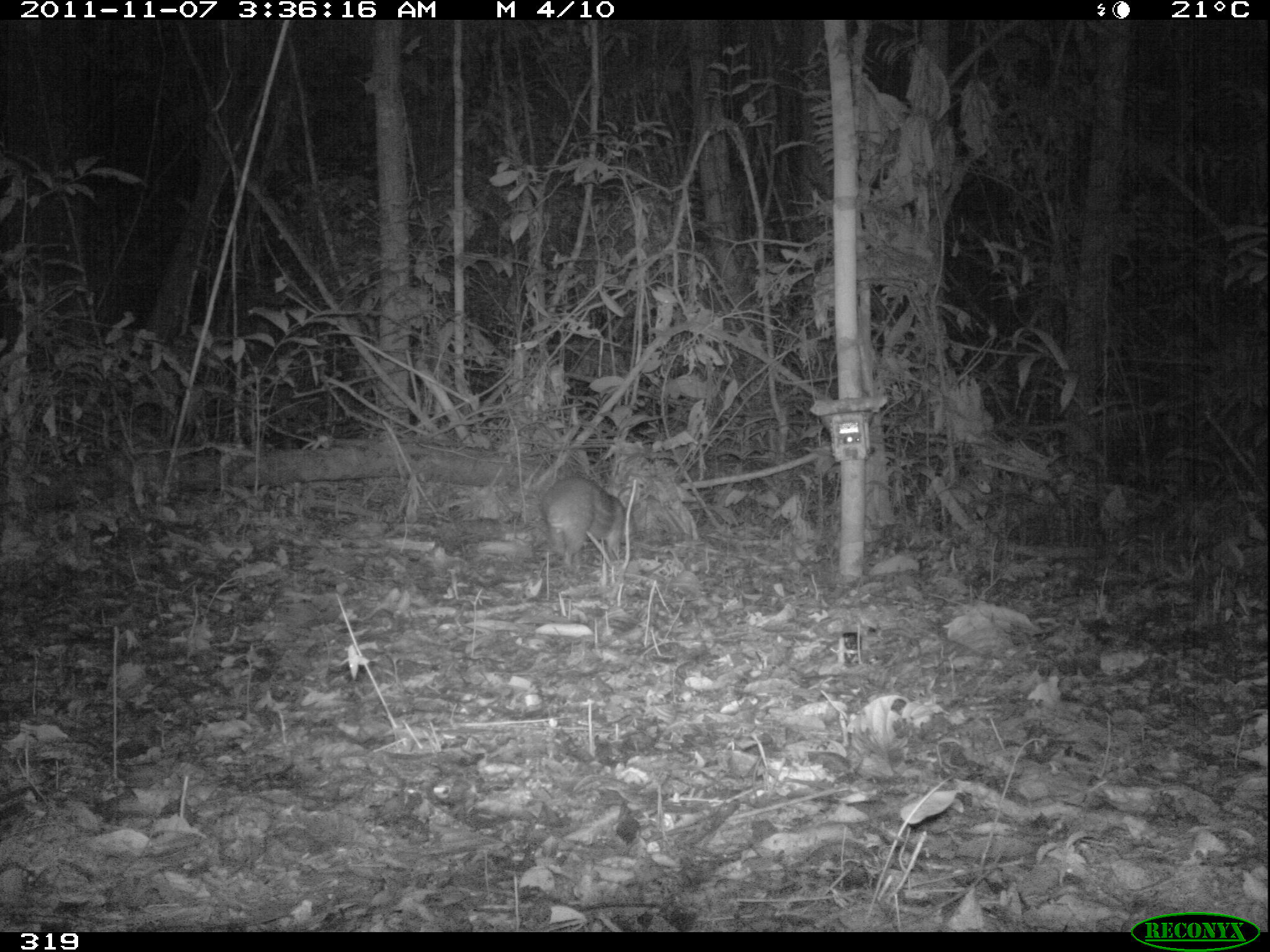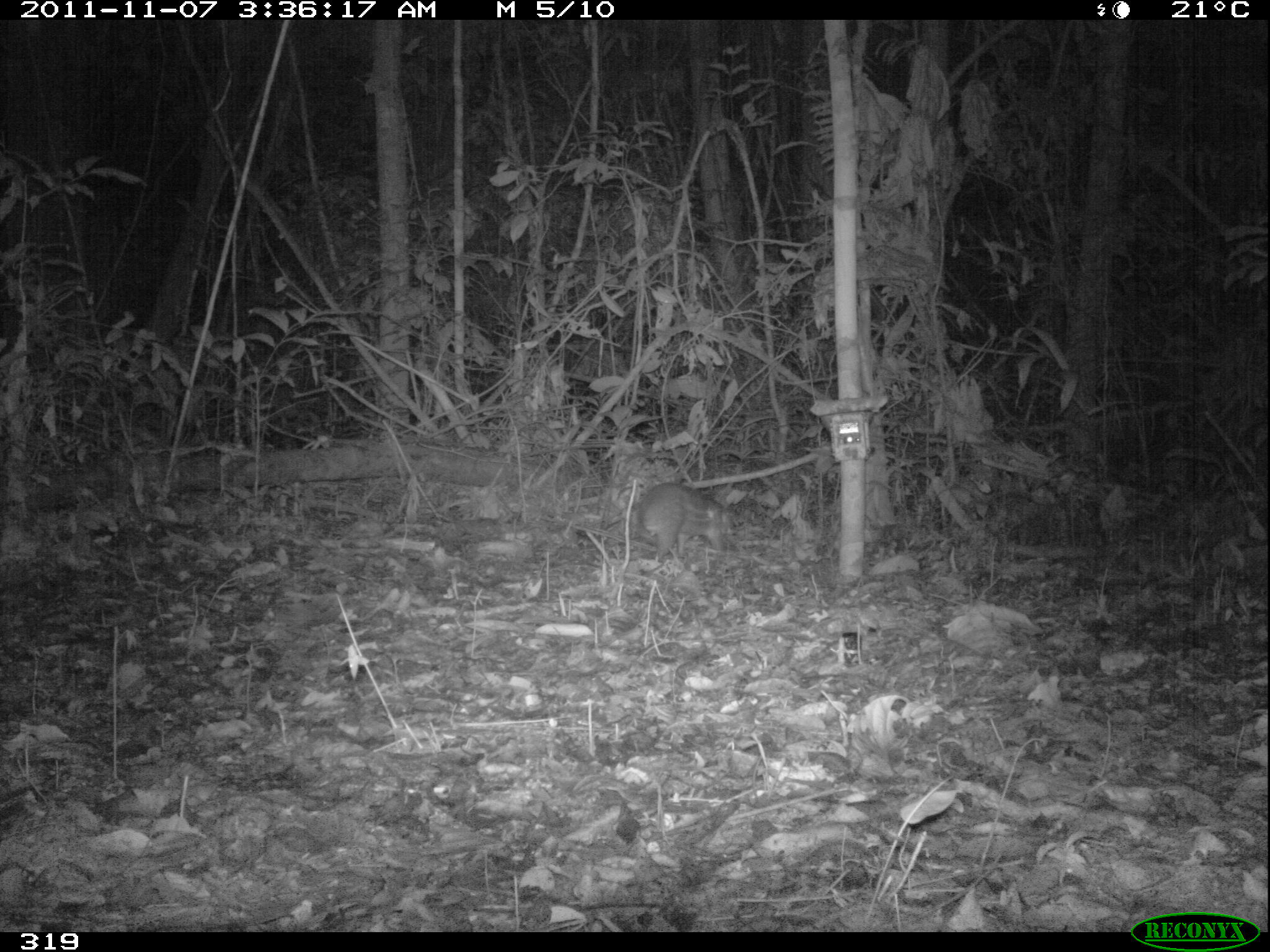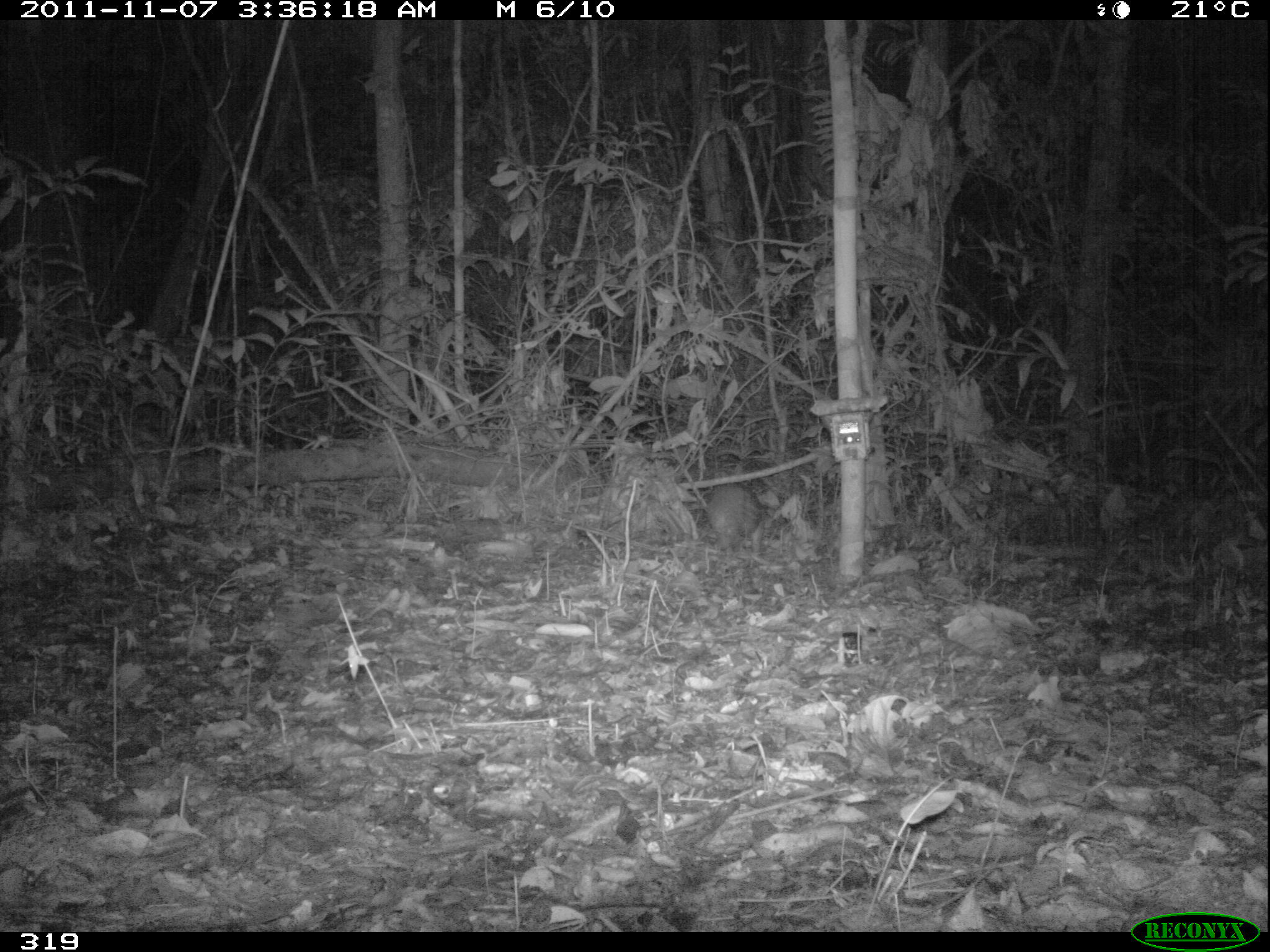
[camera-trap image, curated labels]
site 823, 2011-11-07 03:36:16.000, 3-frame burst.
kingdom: Animalia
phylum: Chordata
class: Mammalia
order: Rodentia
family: Cuniculidae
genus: Cuniculus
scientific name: Cuniculus paca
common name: spotted paca